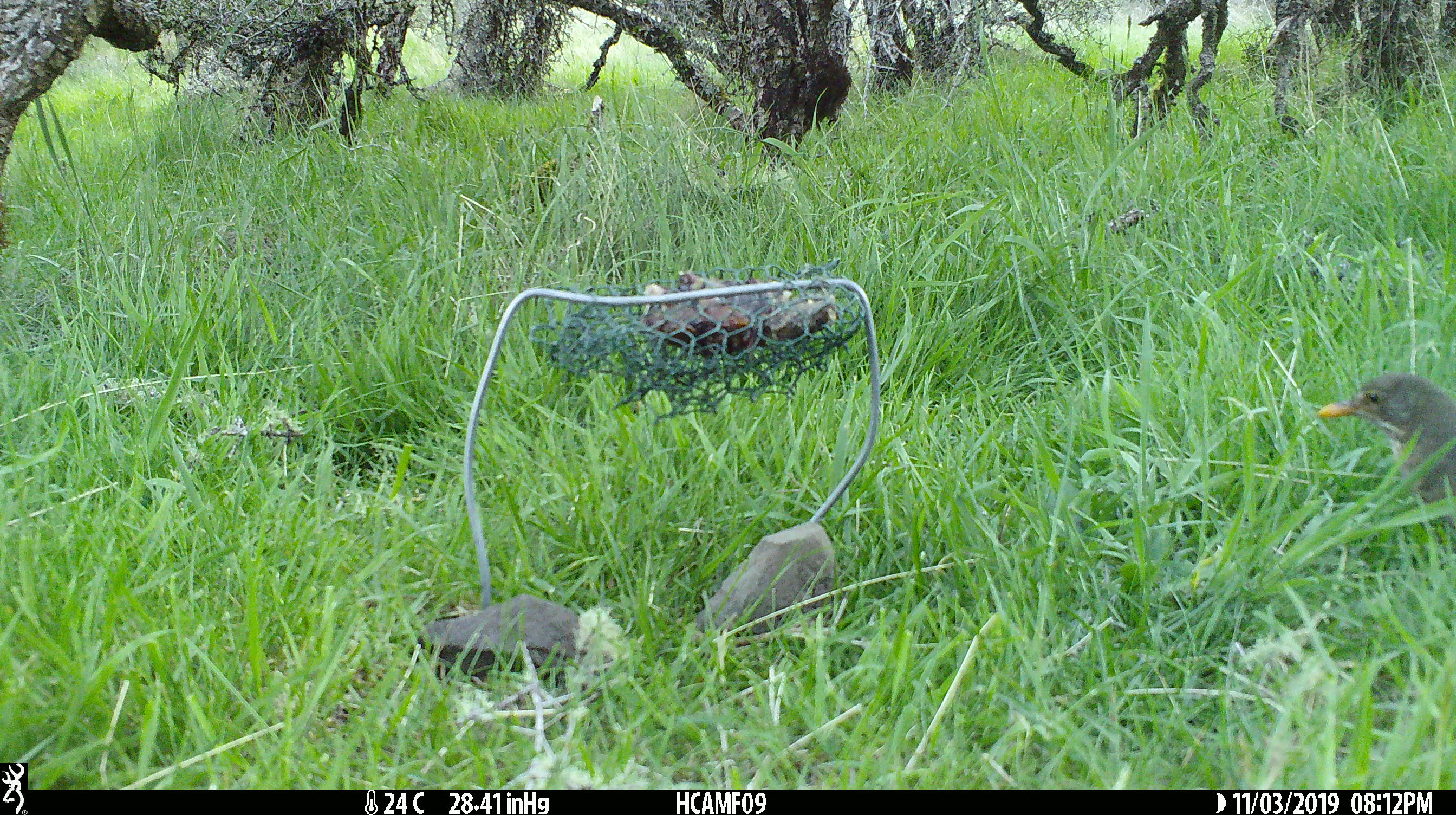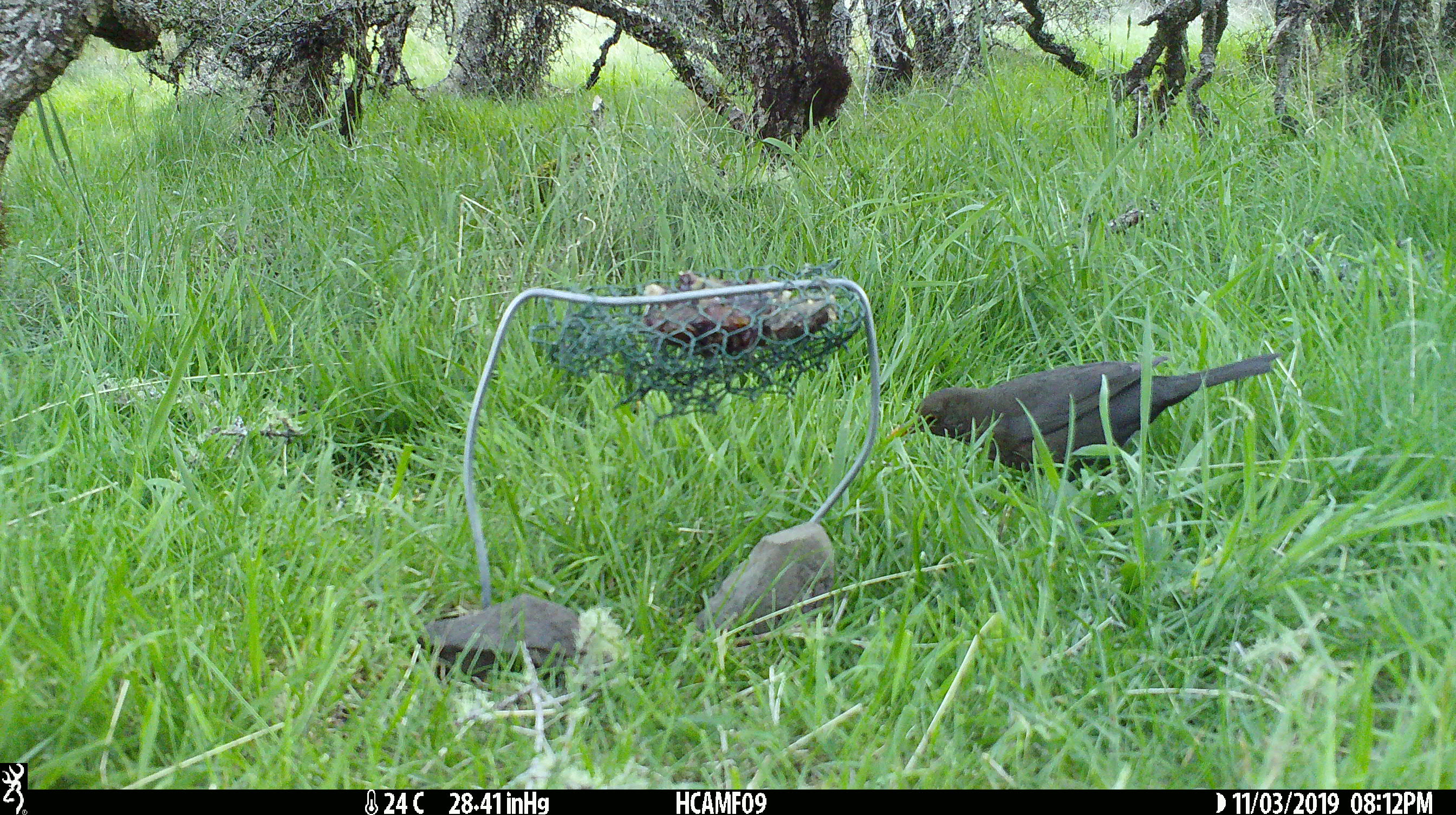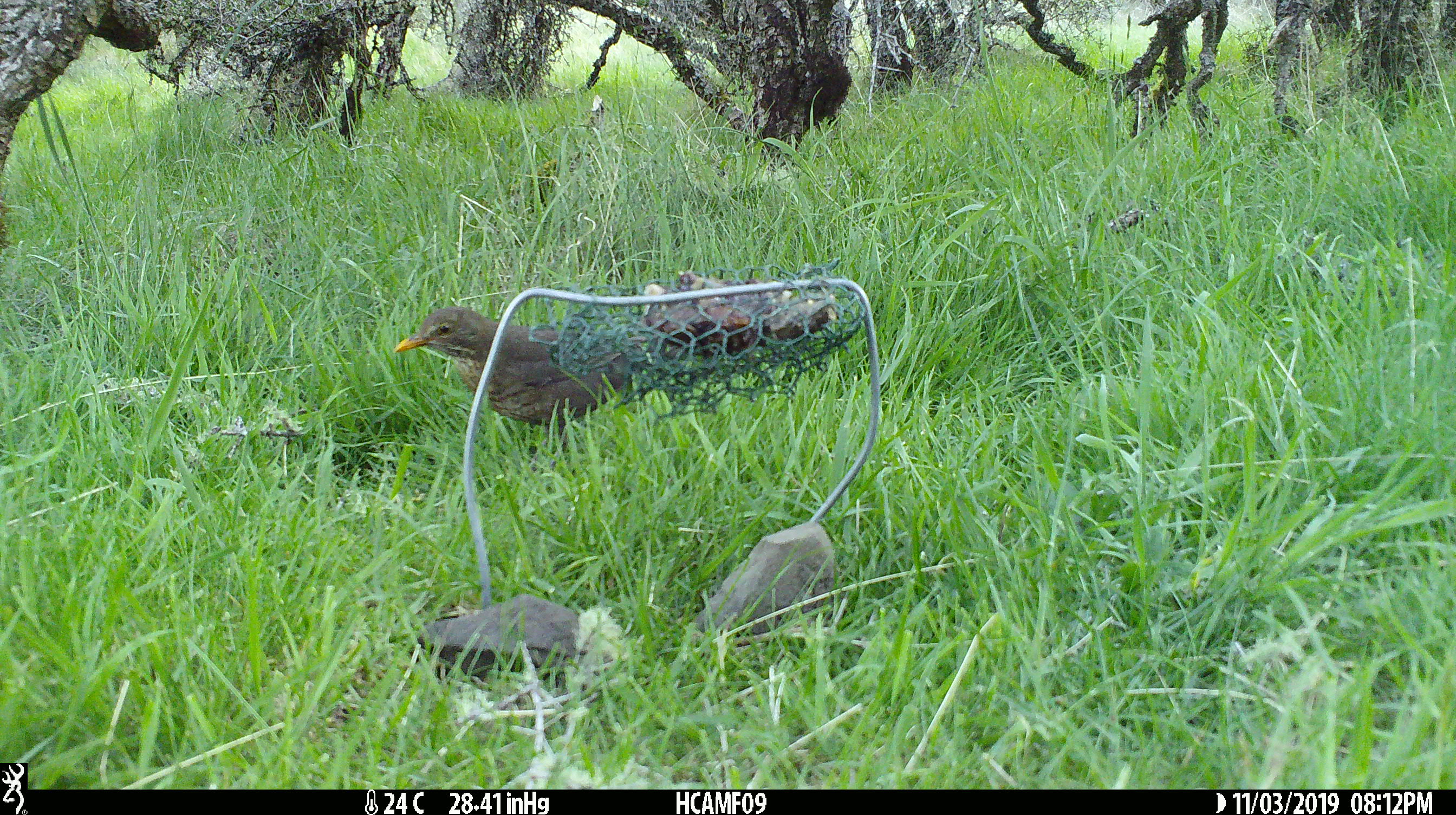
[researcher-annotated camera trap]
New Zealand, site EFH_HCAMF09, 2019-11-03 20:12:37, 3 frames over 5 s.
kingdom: Animalia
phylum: Chordata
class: Aves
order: Passeriformes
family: Turdidae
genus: Turdus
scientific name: Turdus merula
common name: eurasian blackbird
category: blackbird